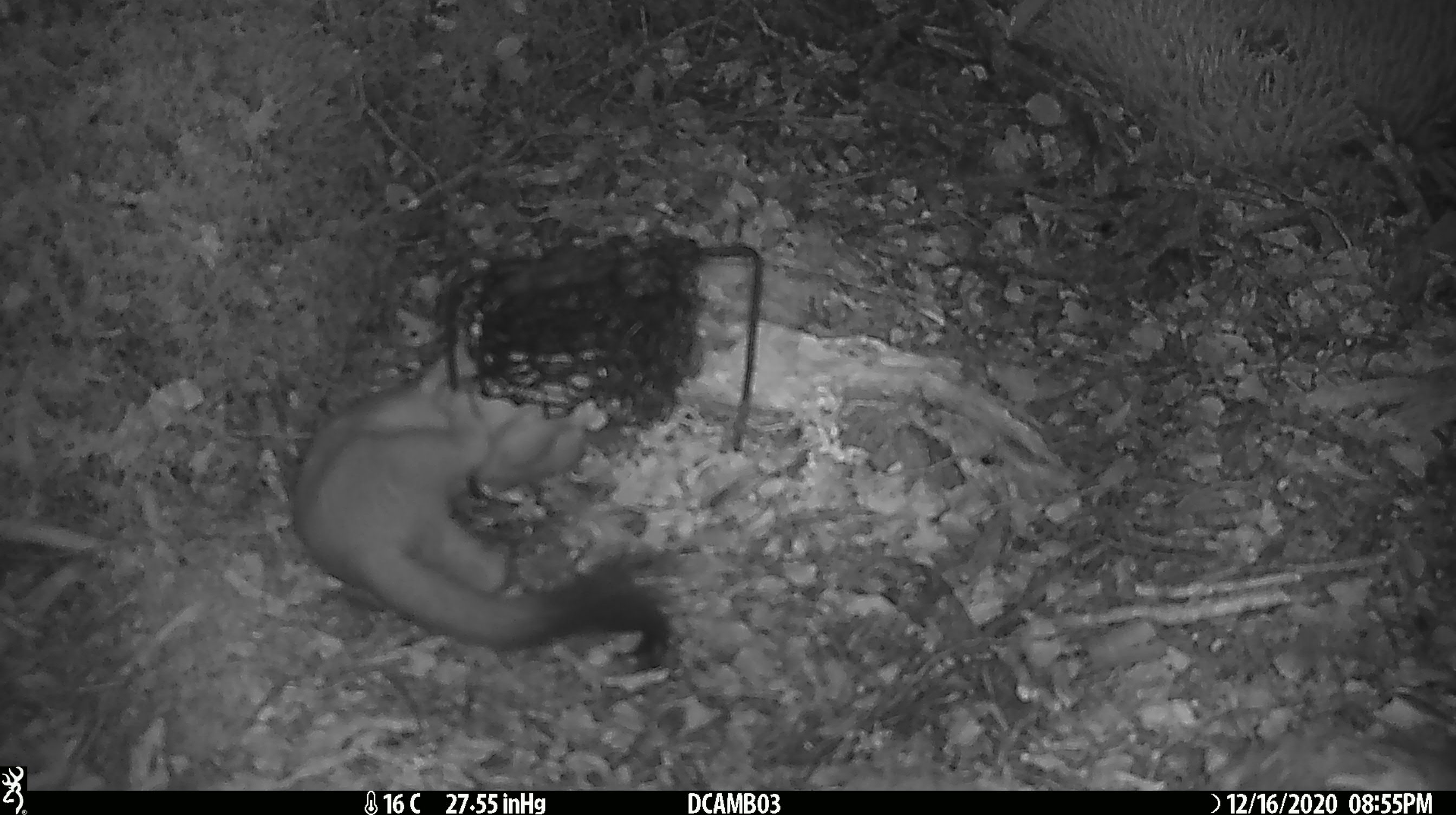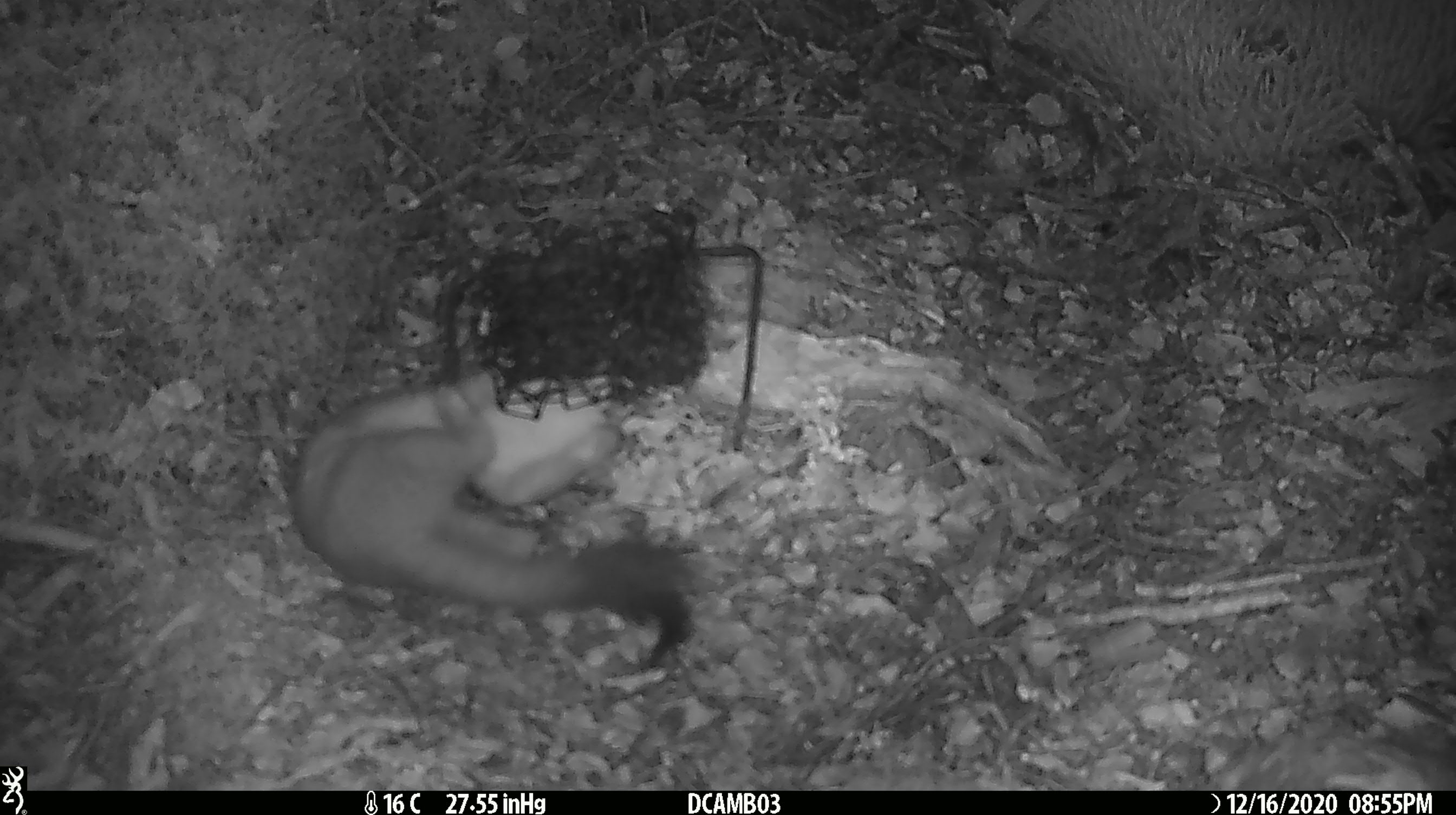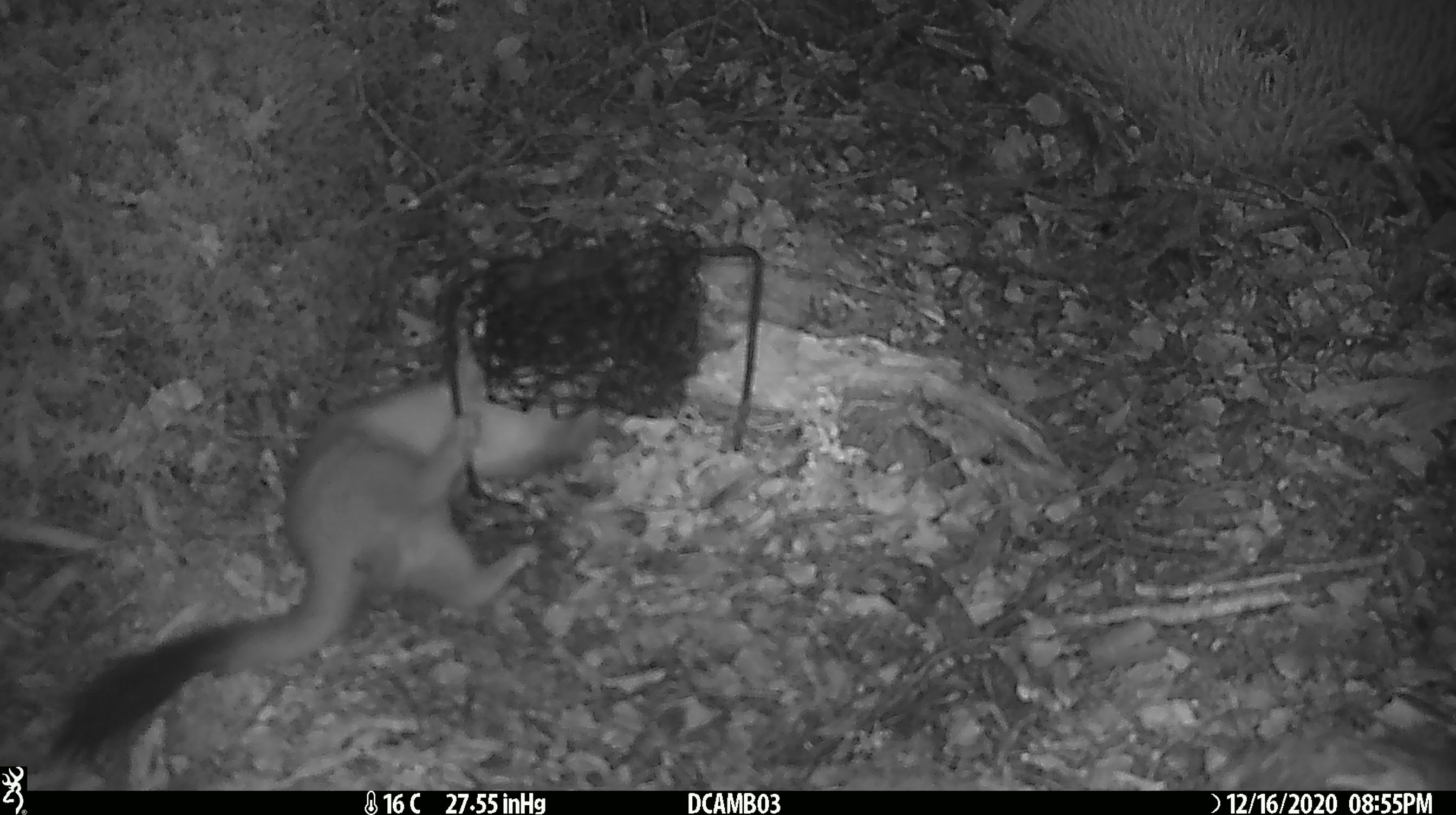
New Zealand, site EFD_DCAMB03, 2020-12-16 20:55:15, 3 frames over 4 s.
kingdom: Animalia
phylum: Chordata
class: Mammalia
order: Carnivora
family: Mustelidae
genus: Mustela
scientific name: Mustela erminea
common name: stoat